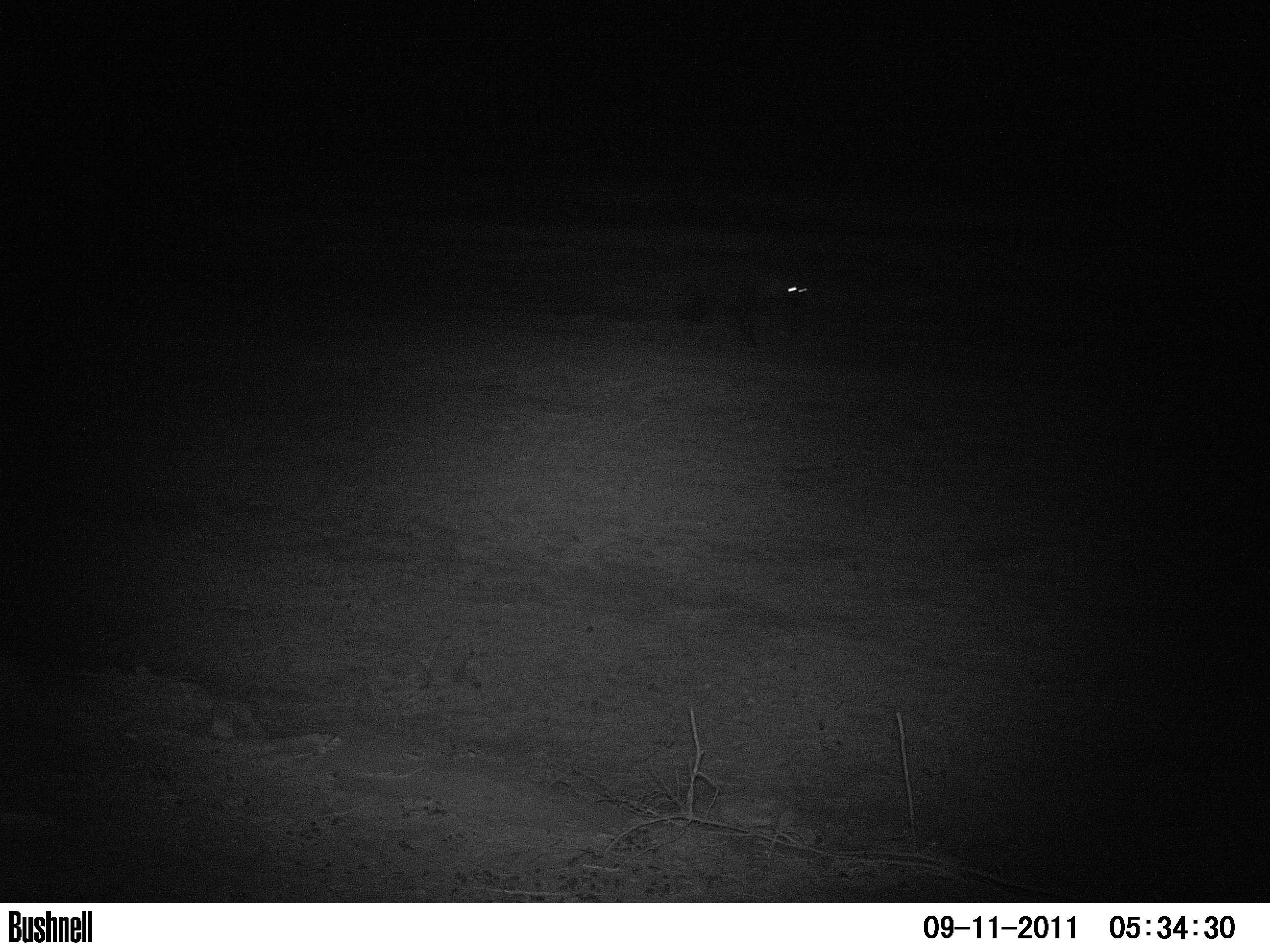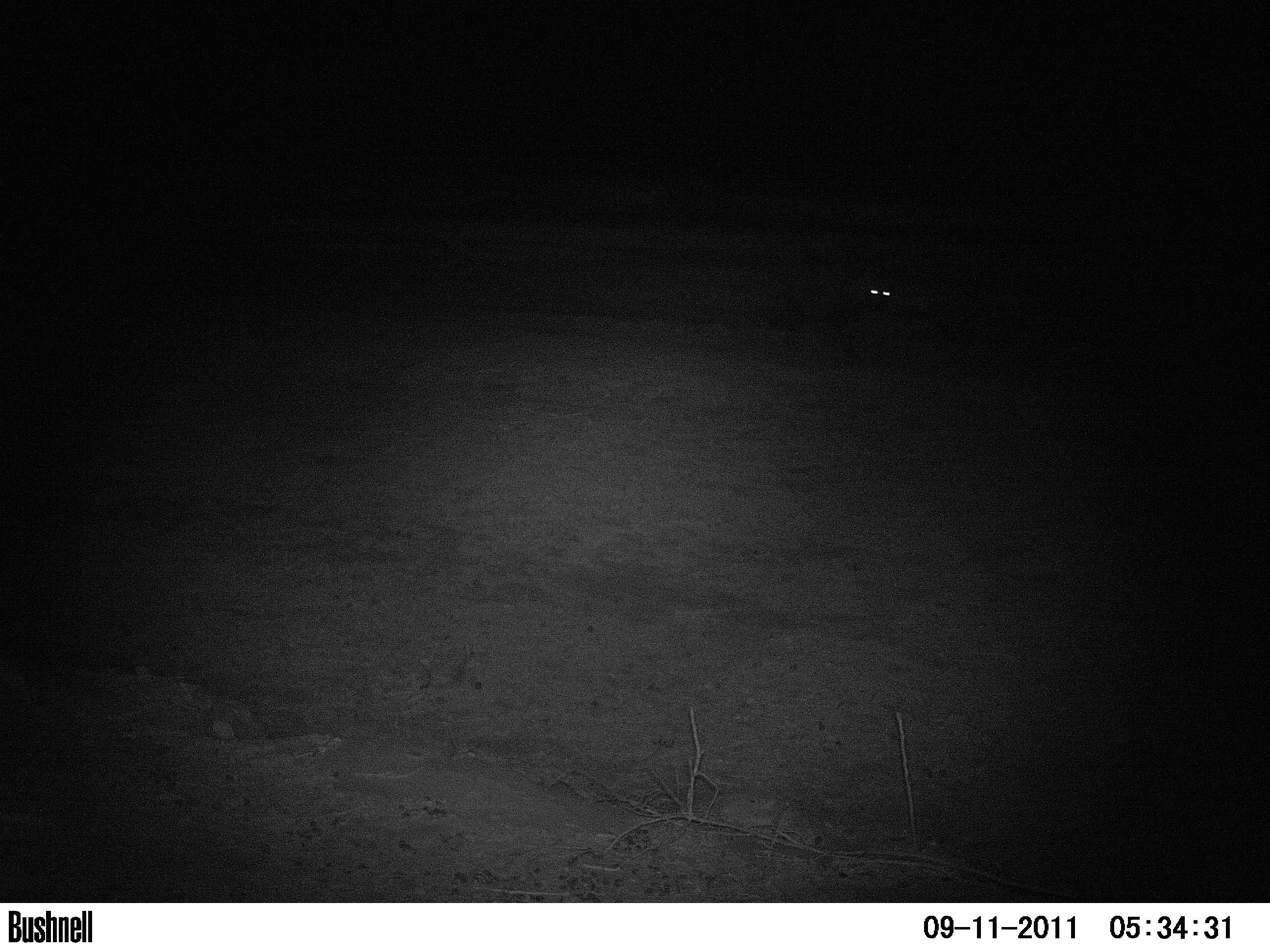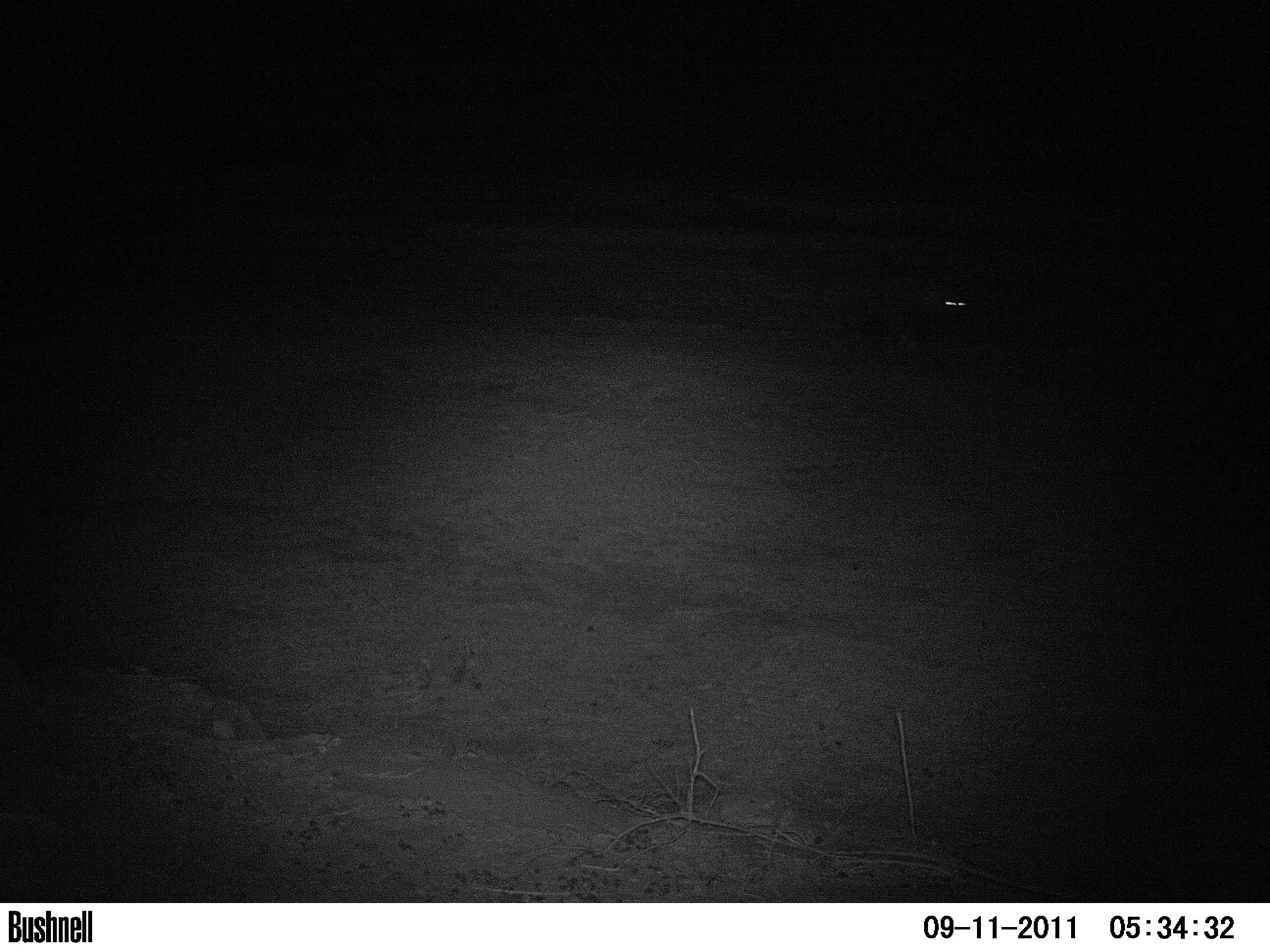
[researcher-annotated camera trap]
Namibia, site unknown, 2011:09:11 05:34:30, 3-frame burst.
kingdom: Animalia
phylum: Chordata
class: Mammalia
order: Carnivora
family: Hyaenidae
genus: Parahyaena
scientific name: Parahyaena brunnea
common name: brown hyena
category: hyaena brunnea